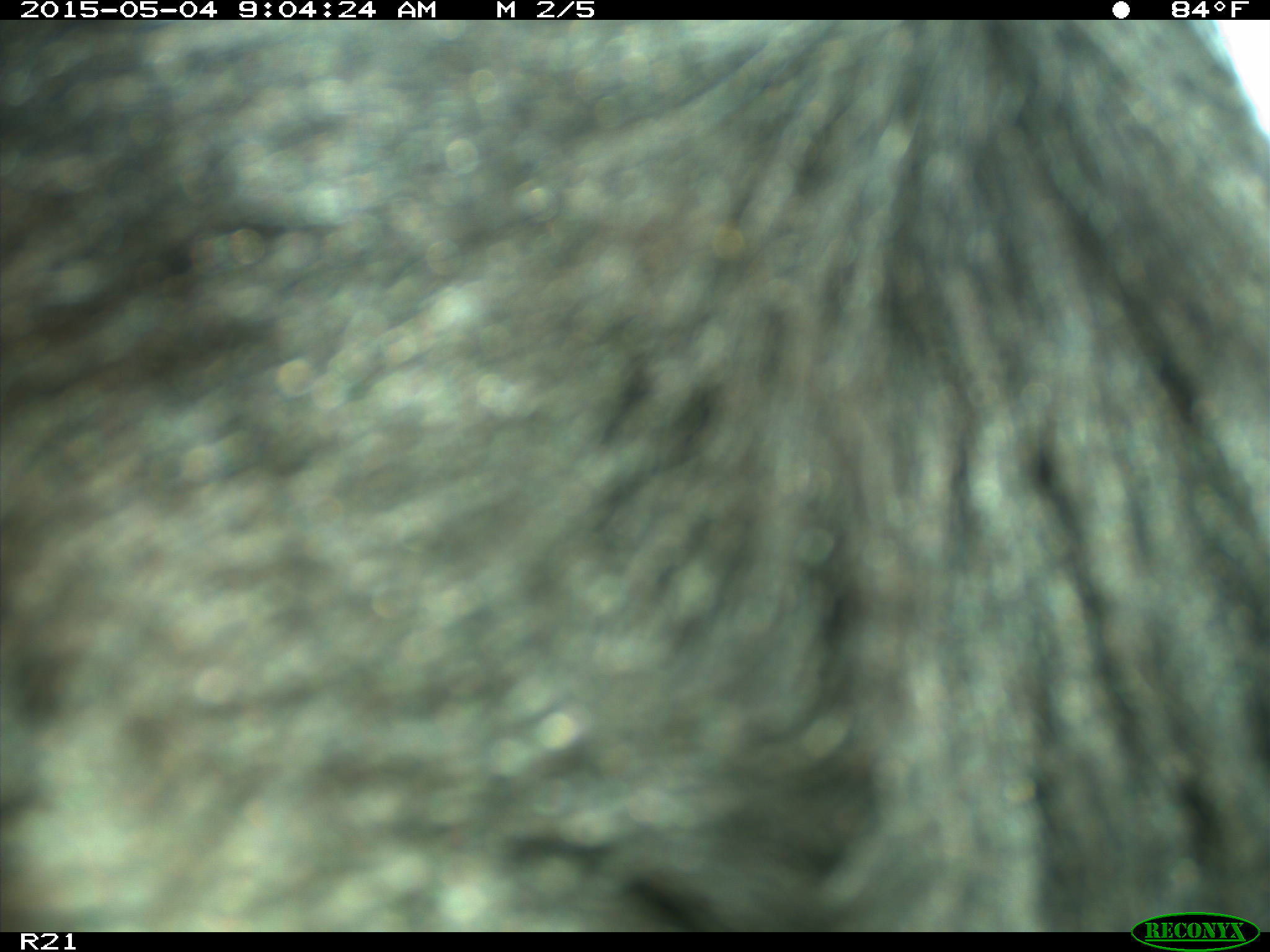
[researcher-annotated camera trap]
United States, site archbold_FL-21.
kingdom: Animalia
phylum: Chordata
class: Mammalia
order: Artiodactyla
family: Bovidae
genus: Bos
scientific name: Bos taurus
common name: domestic cow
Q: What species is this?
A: Bos taurus (domestic cow).